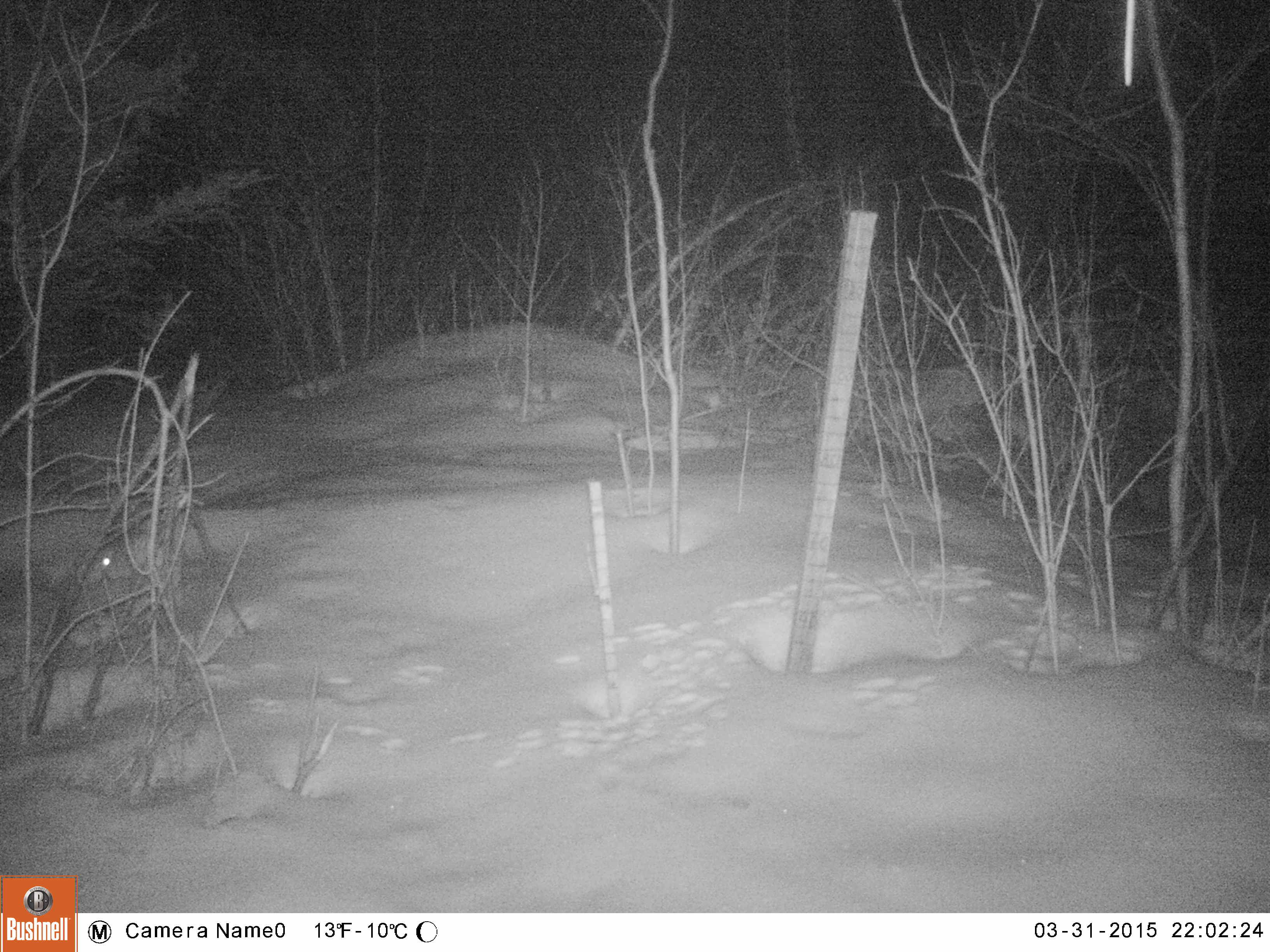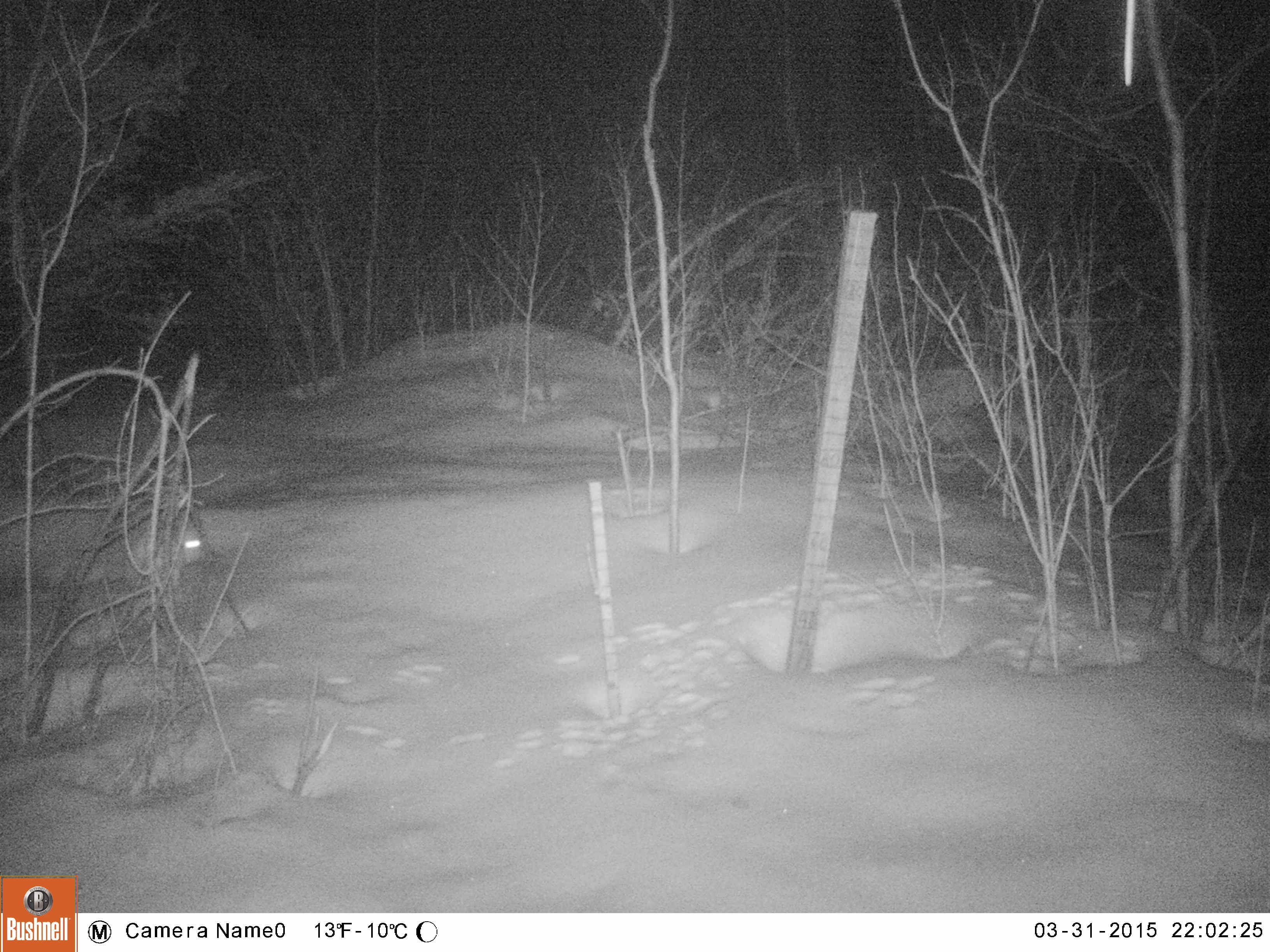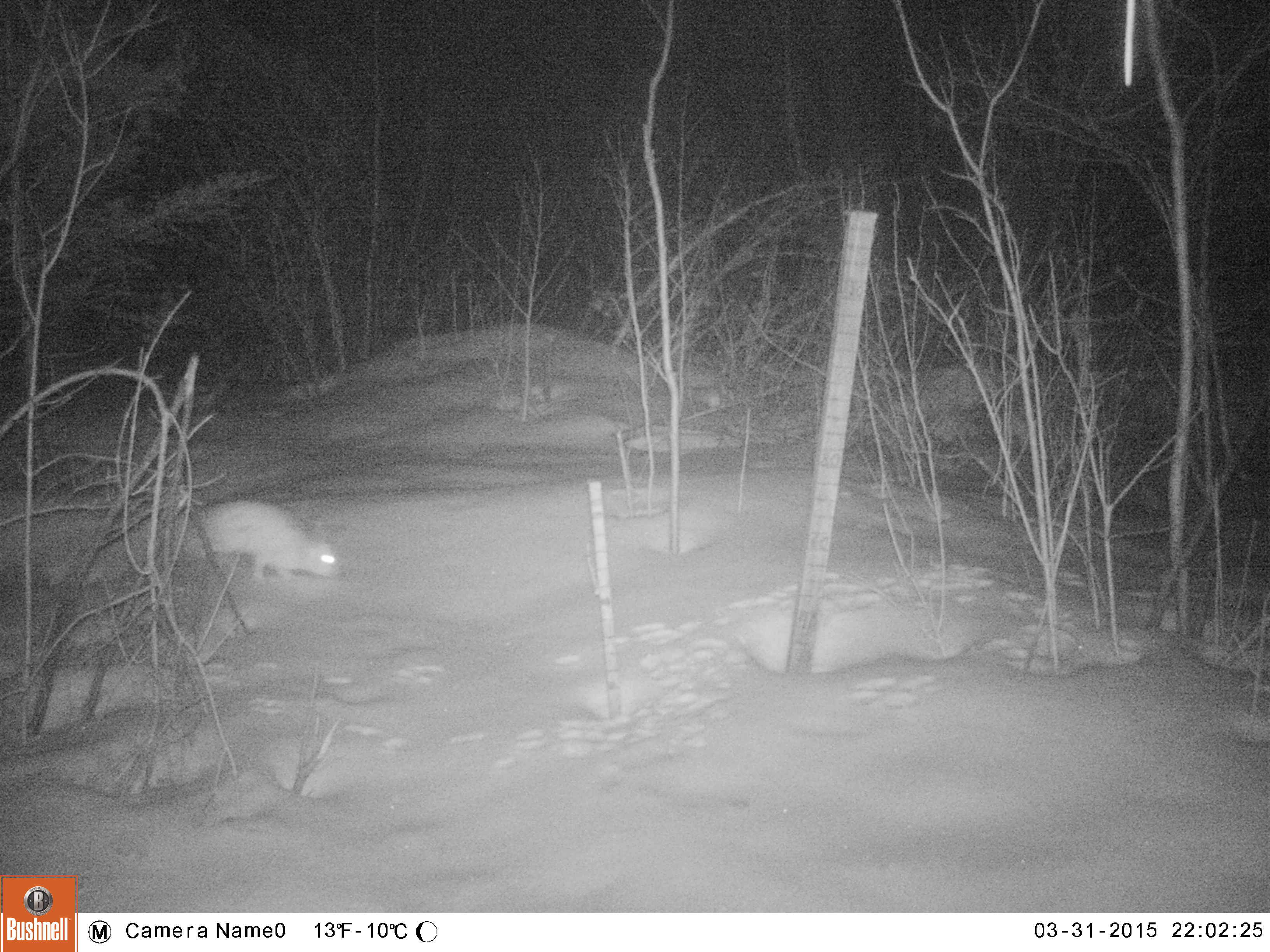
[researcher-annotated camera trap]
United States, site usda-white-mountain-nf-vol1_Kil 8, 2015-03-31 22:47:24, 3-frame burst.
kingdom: Animalia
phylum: Chordata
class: Mammalia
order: Lagomorpha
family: Leporidae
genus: Lepus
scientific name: Lepus americanus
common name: snowshoe hare